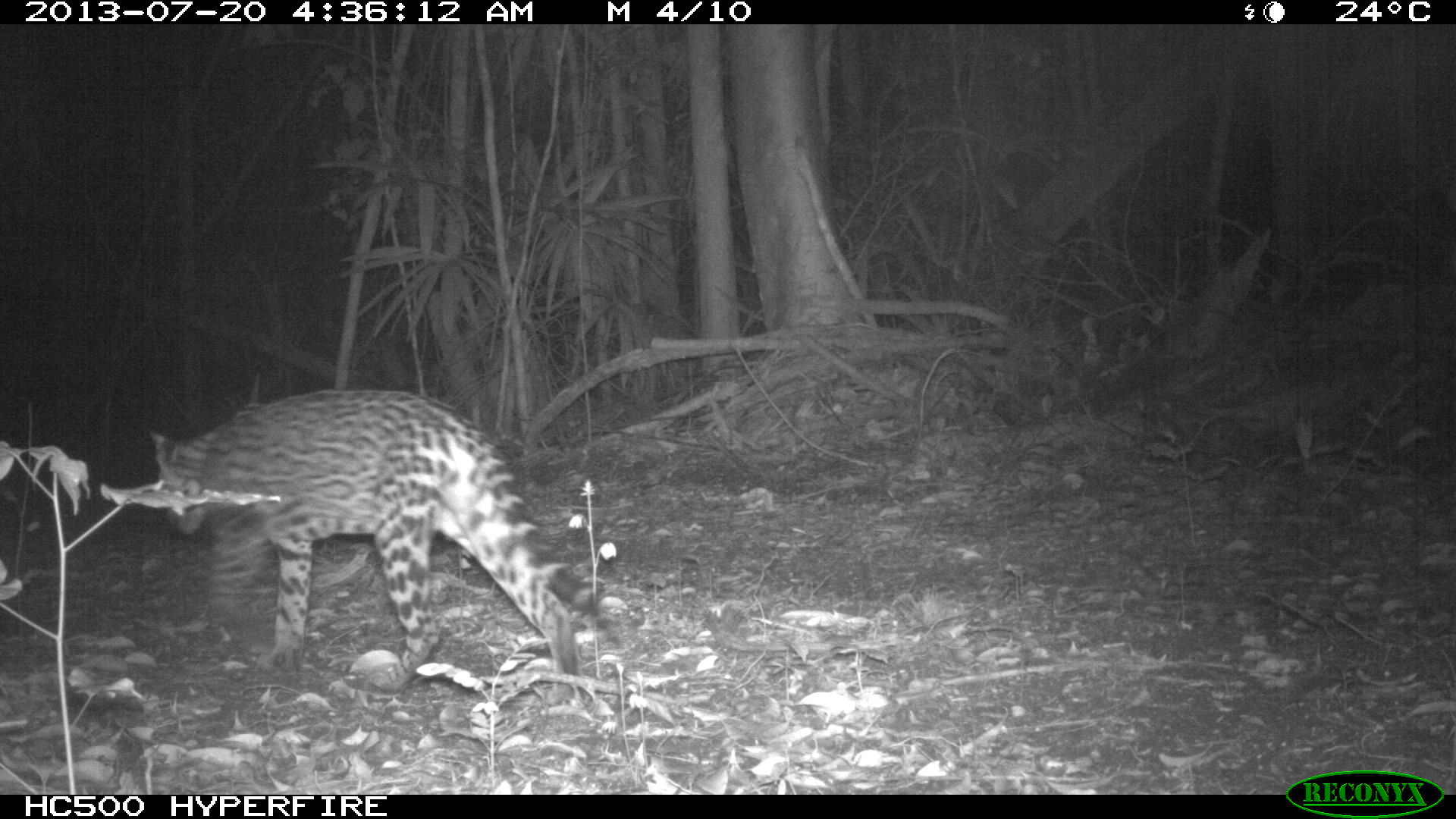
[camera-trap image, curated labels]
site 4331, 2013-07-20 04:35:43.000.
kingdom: Animalia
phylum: Chordata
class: Mammalia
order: Carnivora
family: Felidae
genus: Leopardus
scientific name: Leopardus pardalis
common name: ocelot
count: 1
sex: male